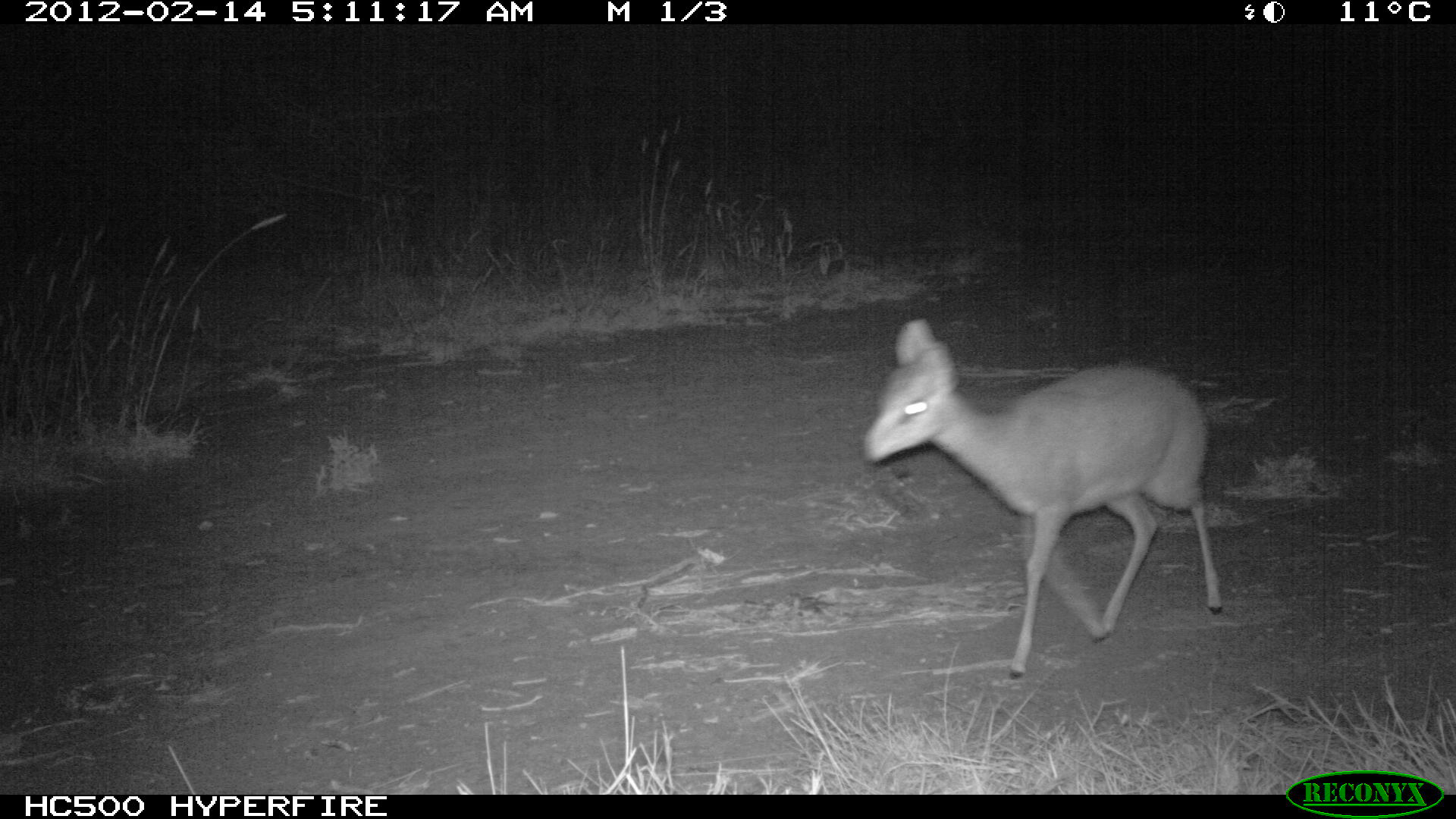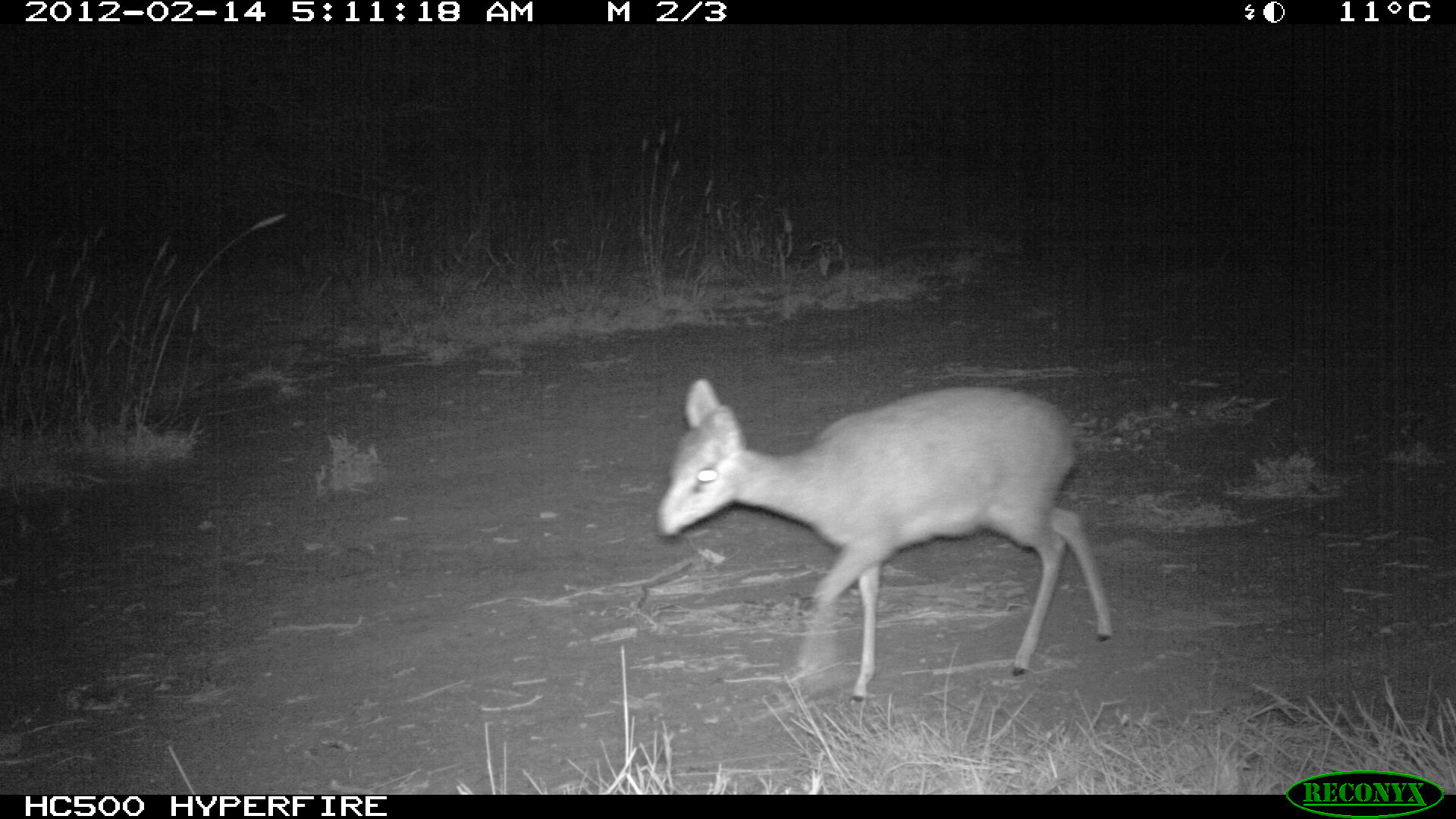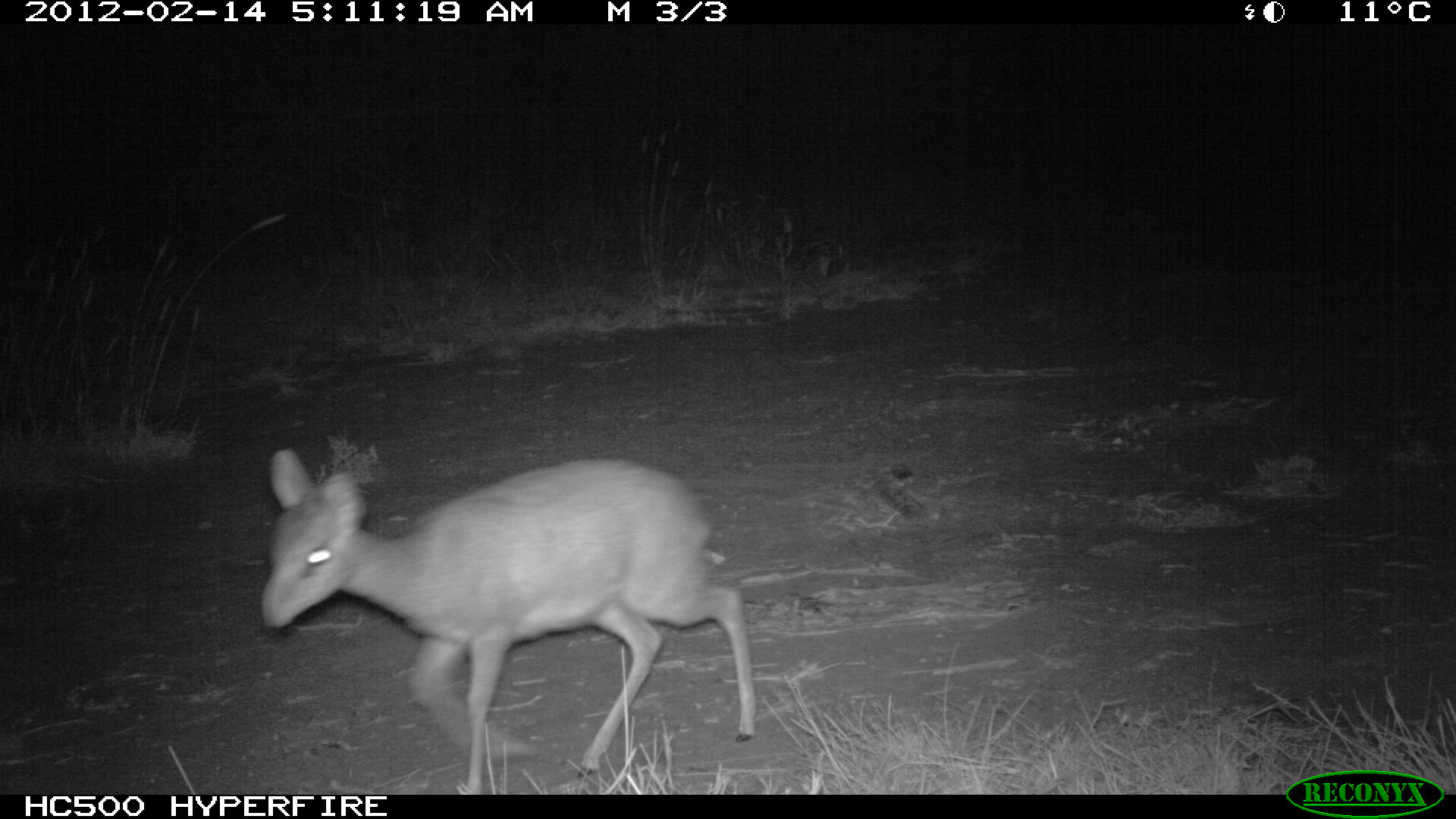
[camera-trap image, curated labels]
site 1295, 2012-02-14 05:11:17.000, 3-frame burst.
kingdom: Animalia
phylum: Chordata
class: Mammalia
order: Artiodactyla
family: Bovidae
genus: Madoqua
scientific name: Madoqua guentheri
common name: günther's dik-dik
Madoqua guentheri (günther's dik-dik), count 1.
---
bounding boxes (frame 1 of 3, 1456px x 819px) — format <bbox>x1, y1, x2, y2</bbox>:
madoqua guentheri: <bbox>861, 316, 1222, 679</bbox>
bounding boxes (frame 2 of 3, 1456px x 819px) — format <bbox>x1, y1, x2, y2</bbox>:
madoqua guentheri: <bbox>654, 375, 1112, 702</bbox>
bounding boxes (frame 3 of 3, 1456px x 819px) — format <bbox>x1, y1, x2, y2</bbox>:
madoqua guentheri: <bbox>256, 448, 755, 794</bbox>